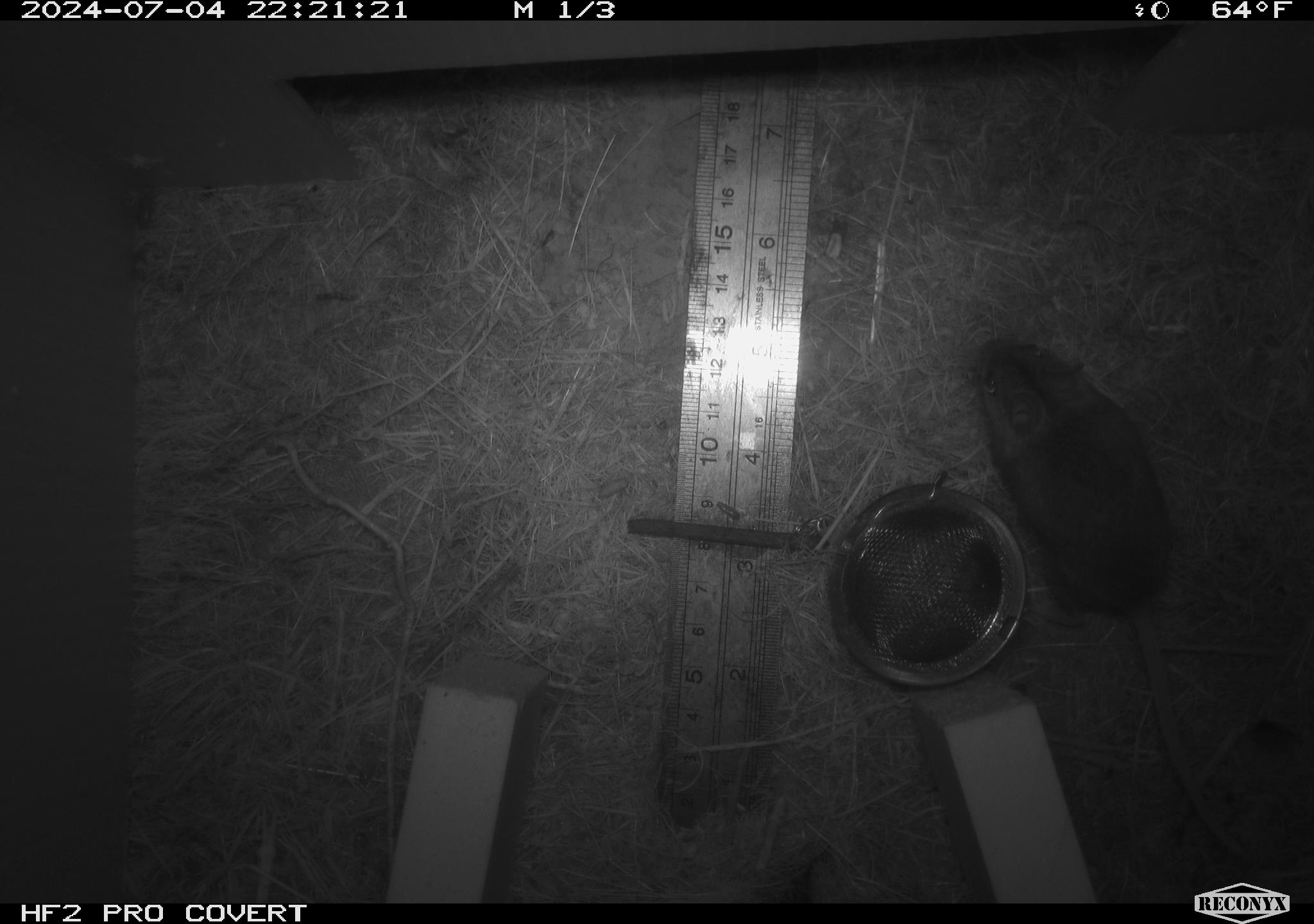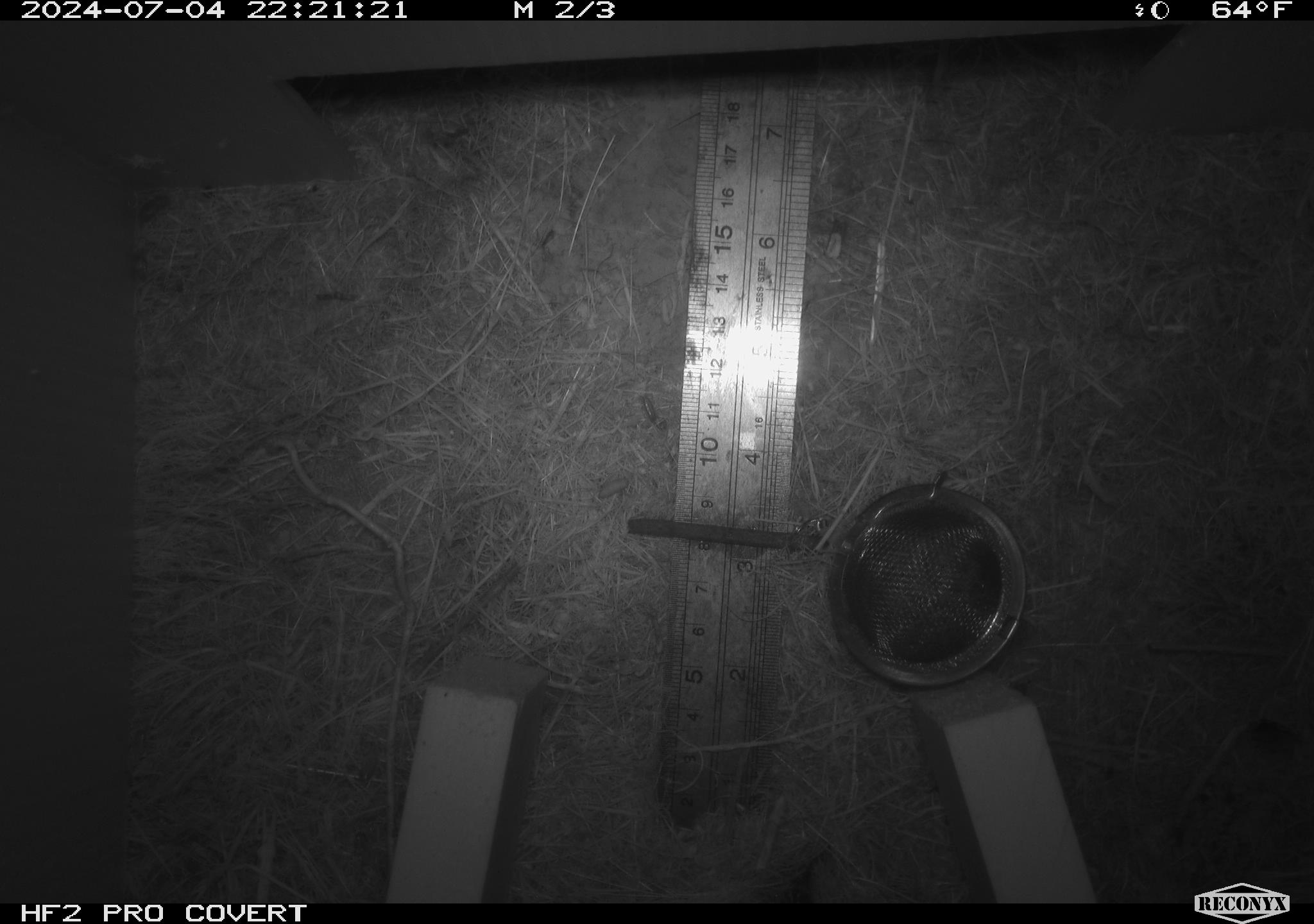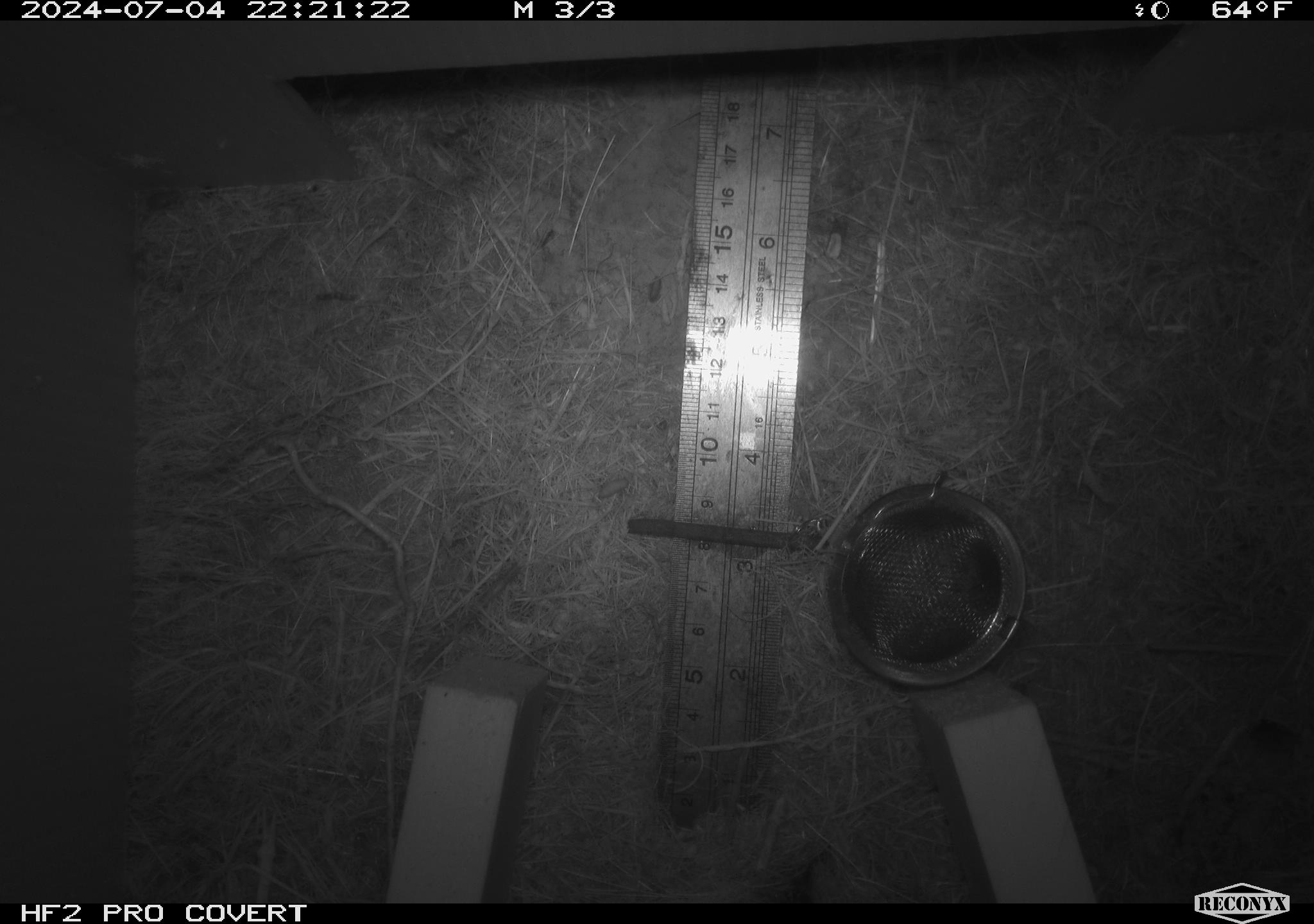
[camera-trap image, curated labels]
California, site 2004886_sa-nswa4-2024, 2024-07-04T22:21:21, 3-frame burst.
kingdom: Animalia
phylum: Arthropoda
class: Malacostraca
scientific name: Malacostraca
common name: amphipods, crabs, isopods, krill, lobsters and shrimps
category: malacostracan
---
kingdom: Animalia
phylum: Chordata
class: Mammalia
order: Rodentia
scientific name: Rodentia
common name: mouse species